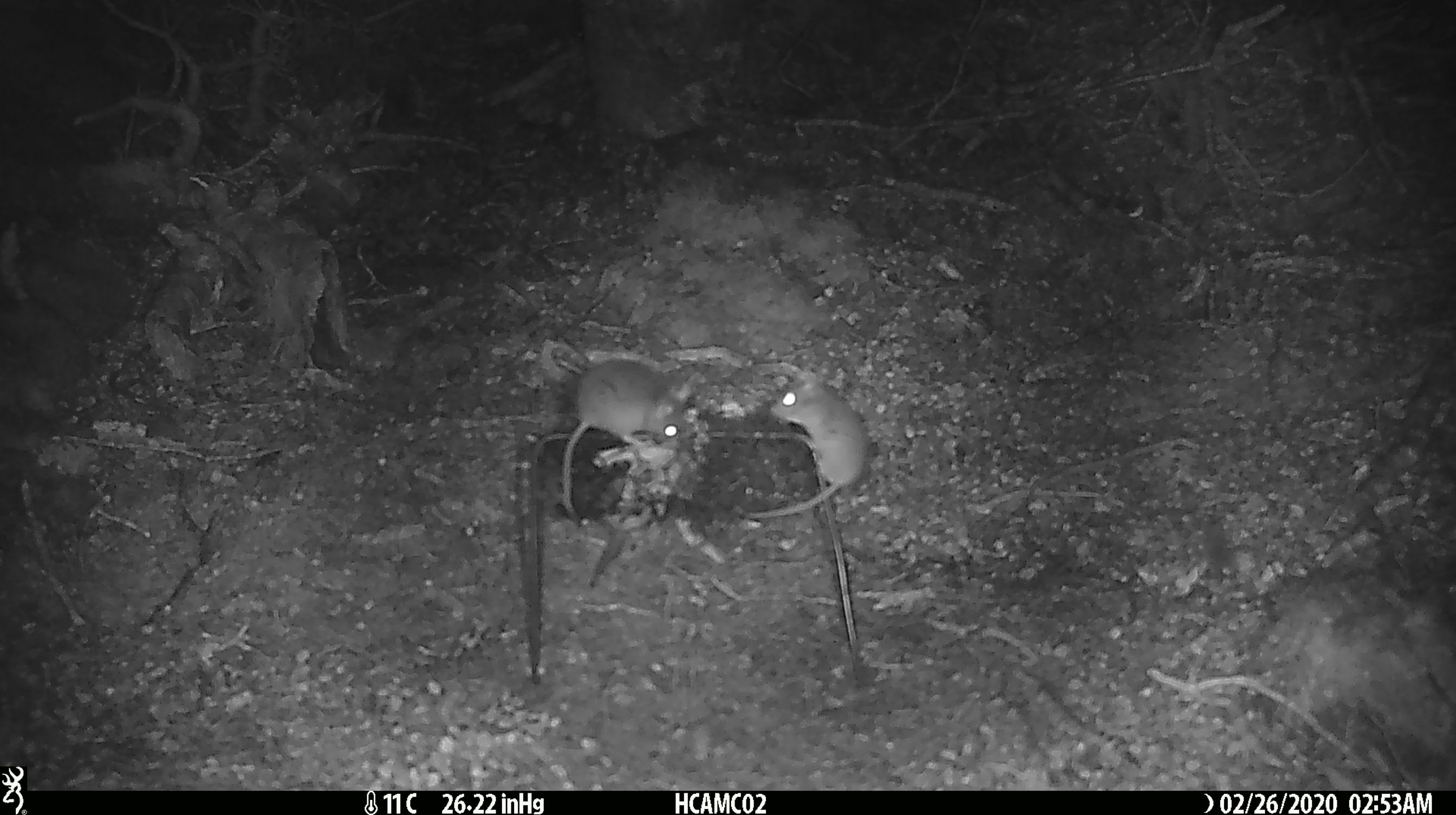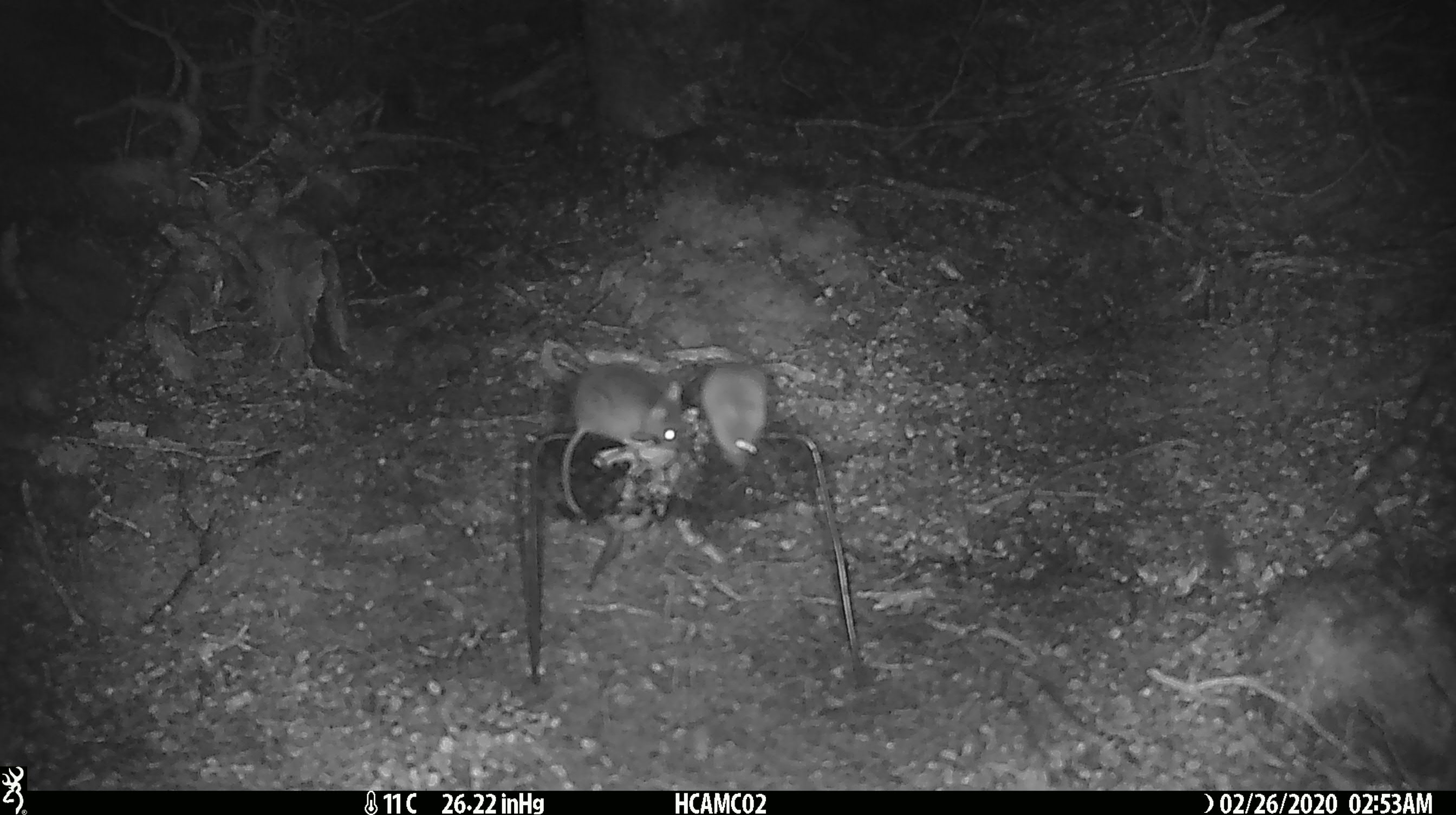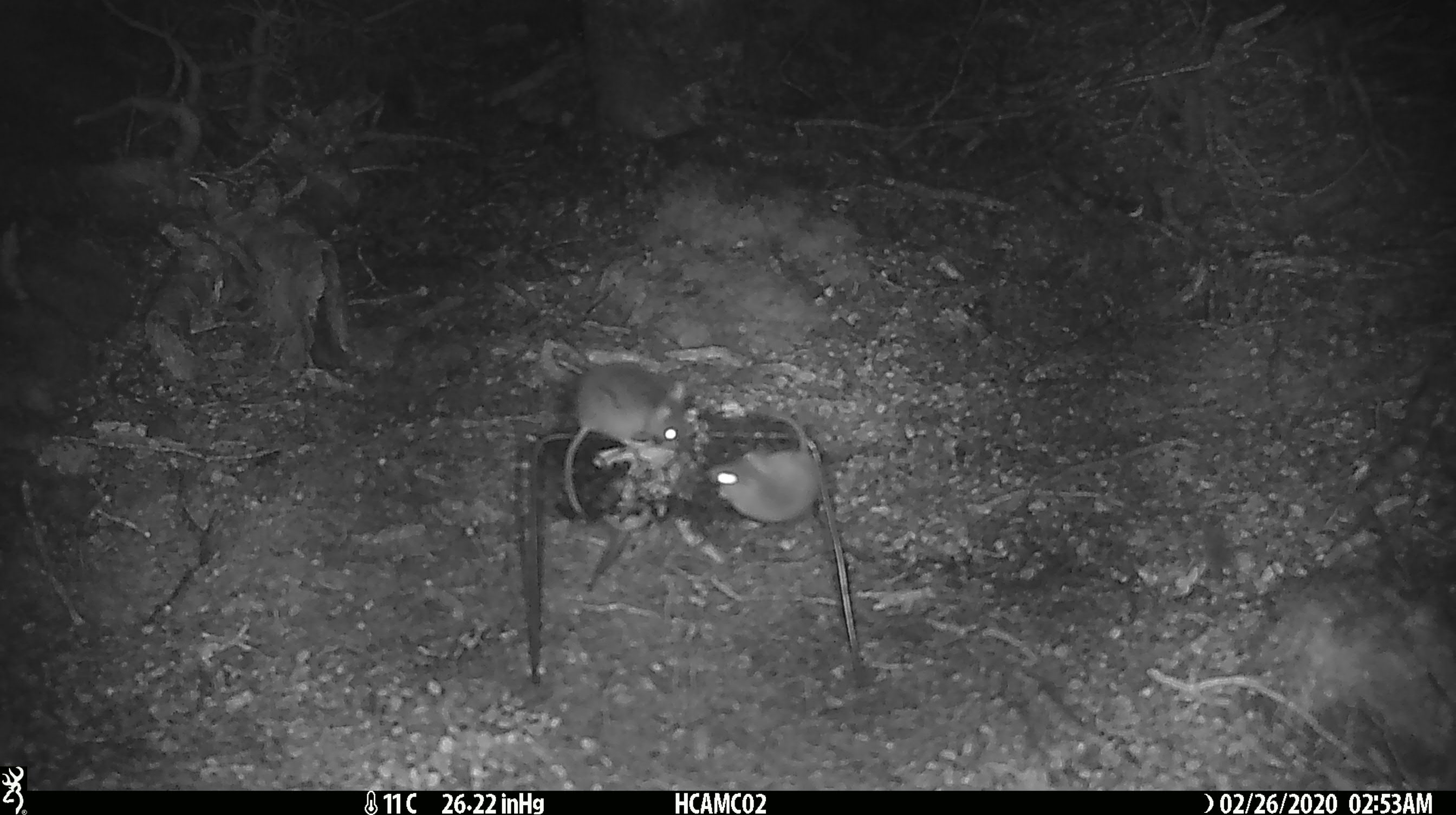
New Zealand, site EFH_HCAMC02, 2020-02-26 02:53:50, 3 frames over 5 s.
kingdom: Animalia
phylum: Chordata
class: Mammalia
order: Rodentia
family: Muridae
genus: Mus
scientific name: Mus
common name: mouse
Mouse (Mus).